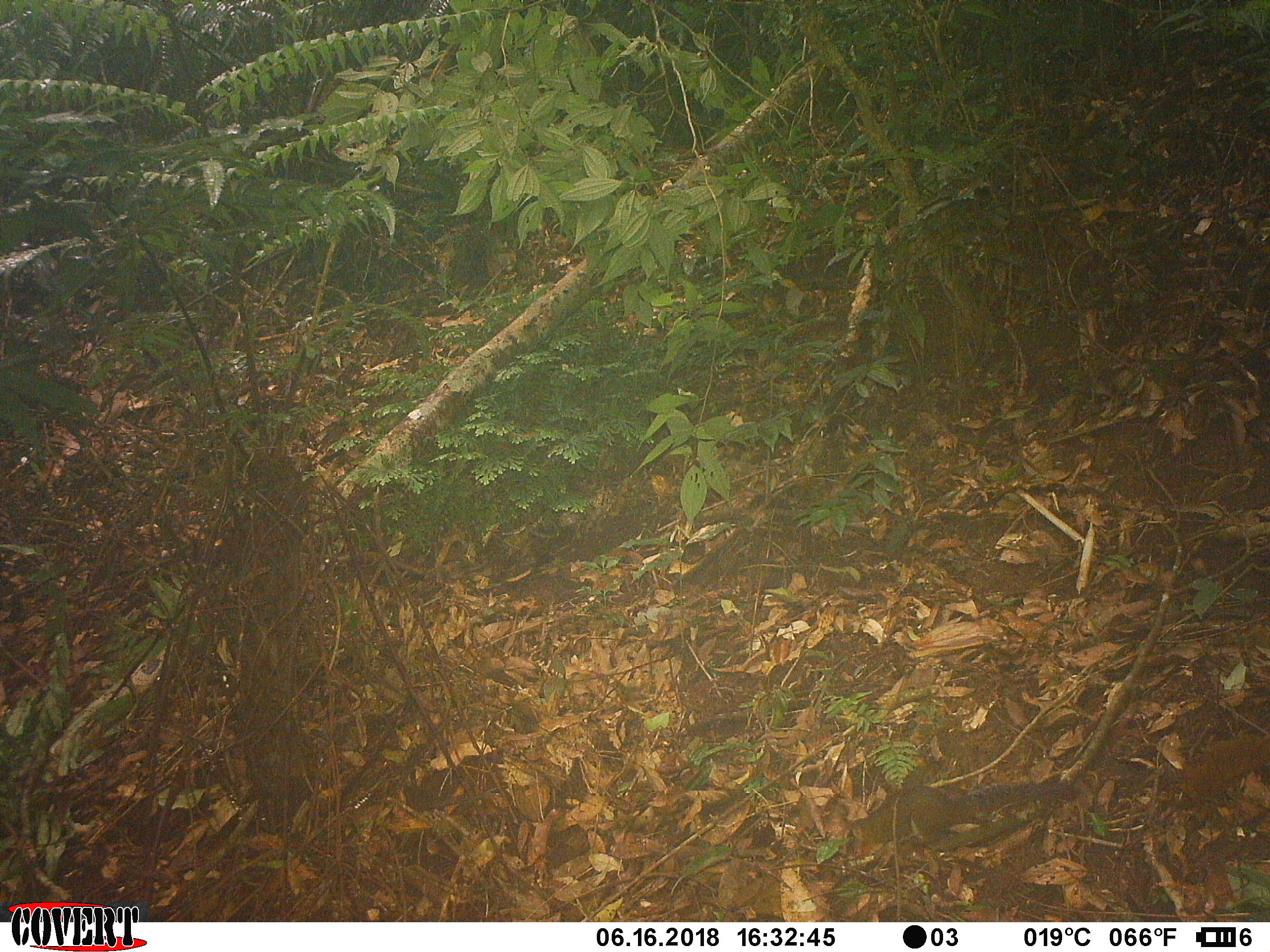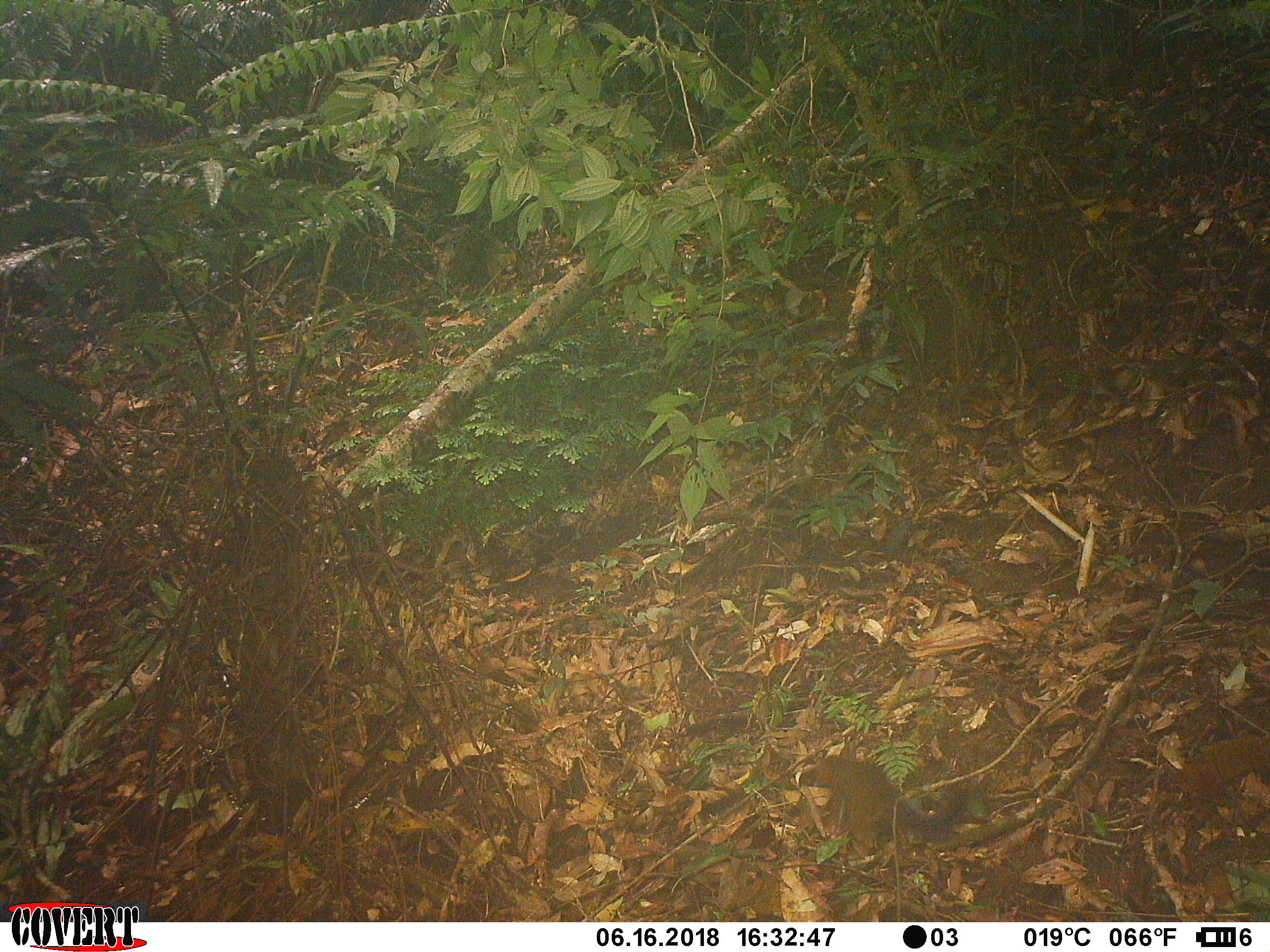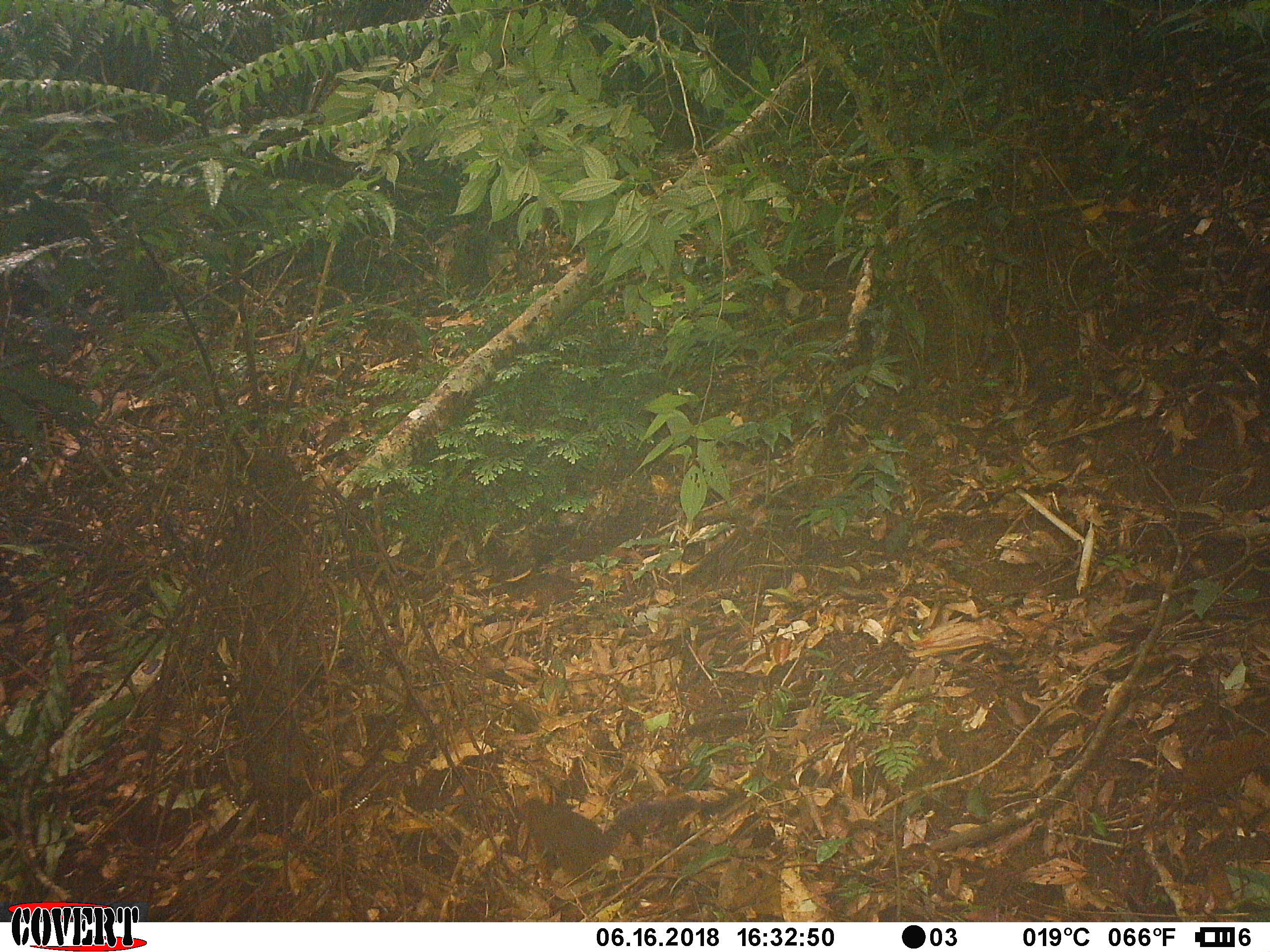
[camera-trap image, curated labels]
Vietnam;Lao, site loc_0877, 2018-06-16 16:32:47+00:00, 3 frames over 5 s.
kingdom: Animalia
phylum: Chordata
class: Mammalia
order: Rodentia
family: Sciuridae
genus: Dremomys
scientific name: Dremomys rufigenis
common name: red-cheeked squirrel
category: red cheeked squirrel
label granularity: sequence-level